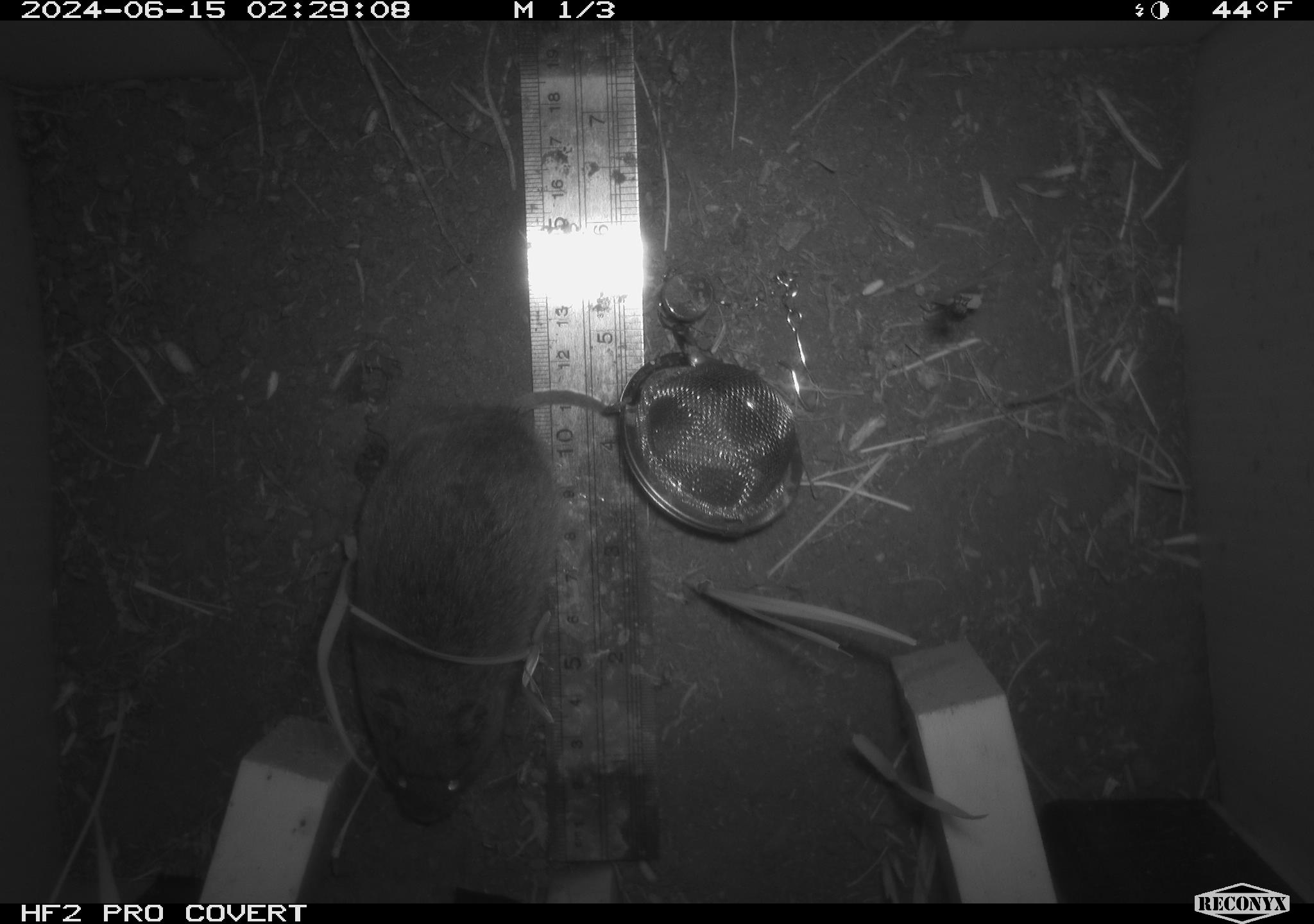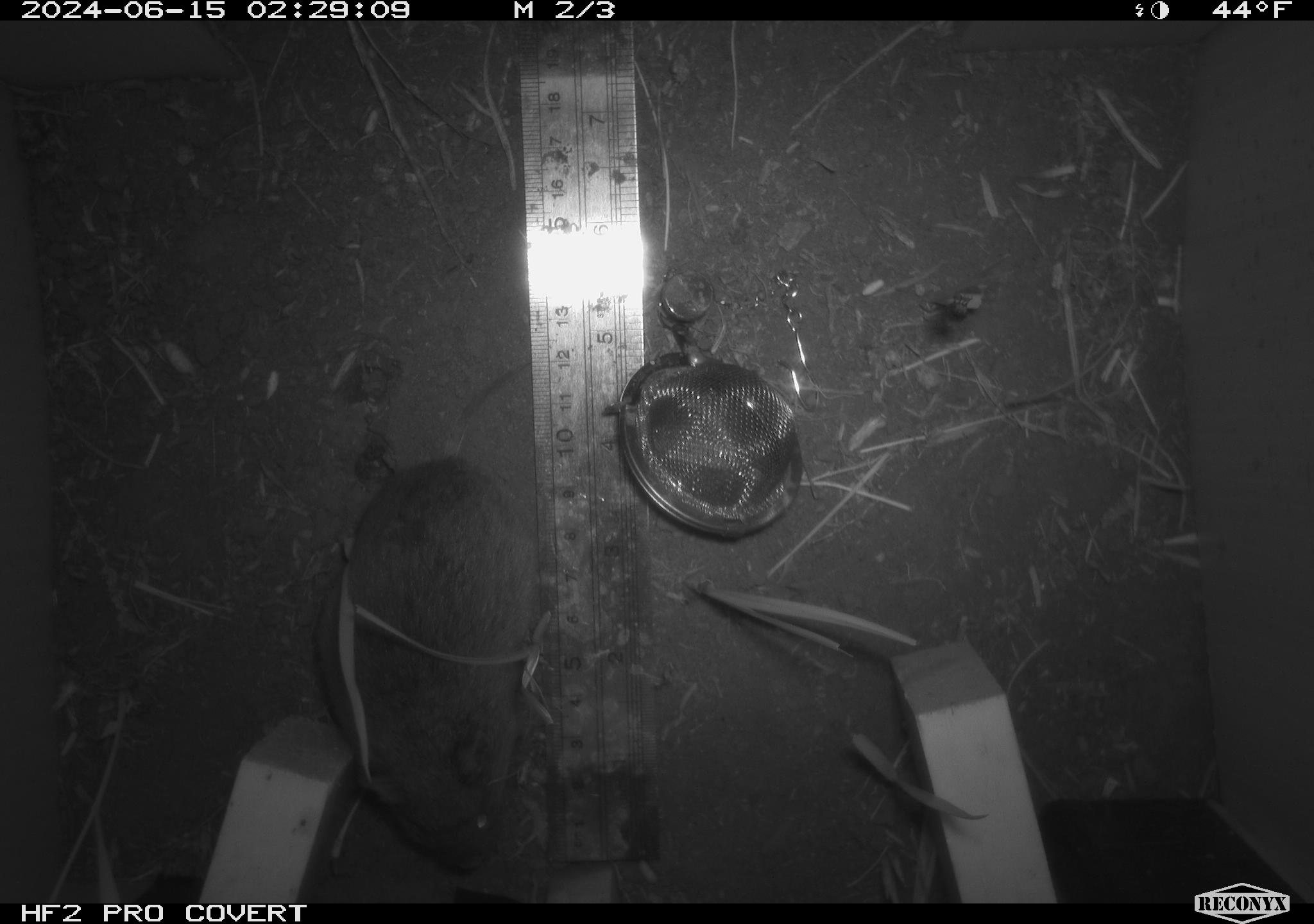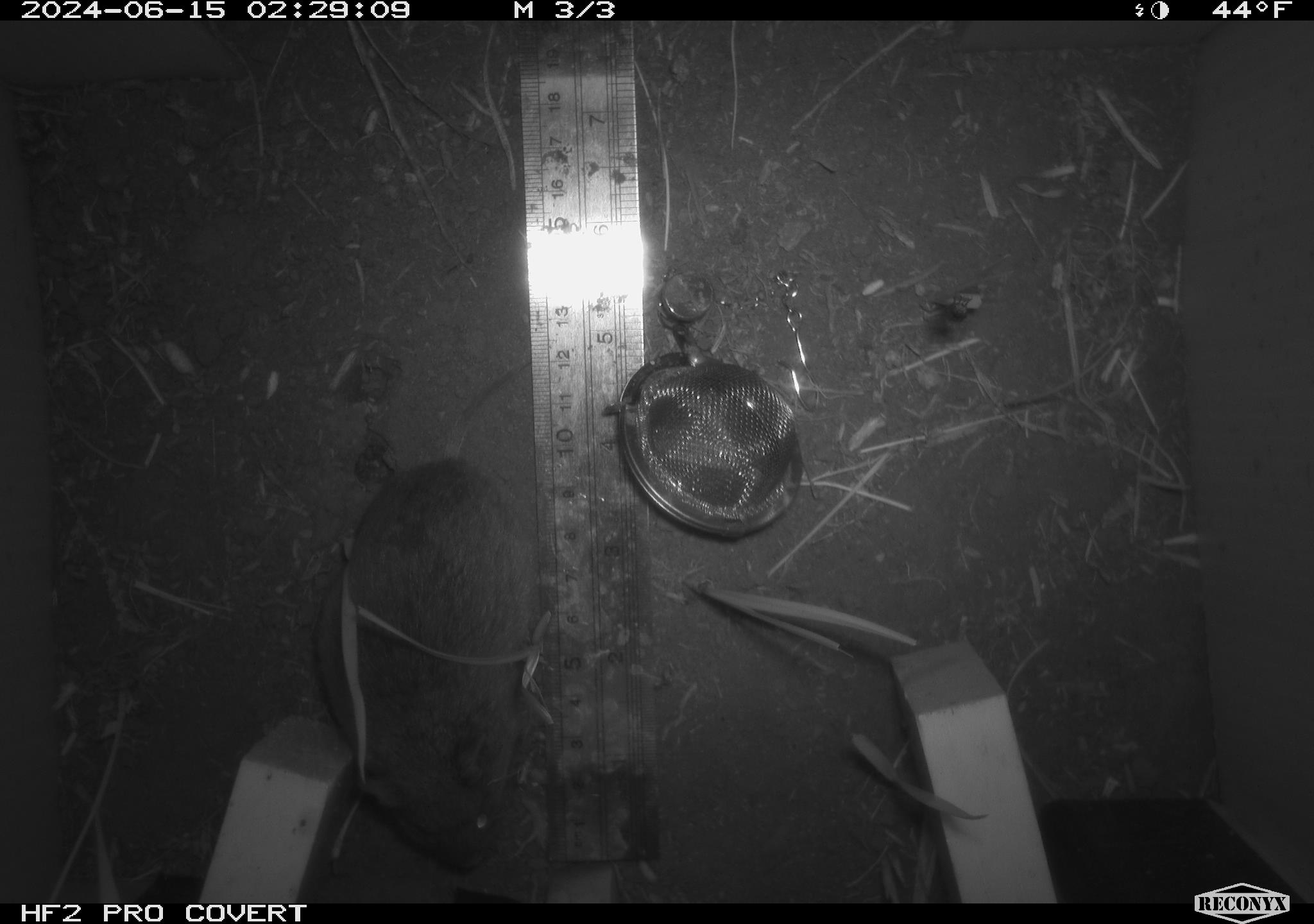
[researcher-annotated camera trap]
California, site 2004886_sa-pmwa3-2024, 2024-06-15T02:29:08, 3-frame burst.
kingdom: Animalia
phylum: Chordata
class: Mammalia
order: Rodentia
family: Cricetidae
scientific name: Arvicolinae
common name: voles, lemmings, and muskrats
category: arvicolinae subfamily